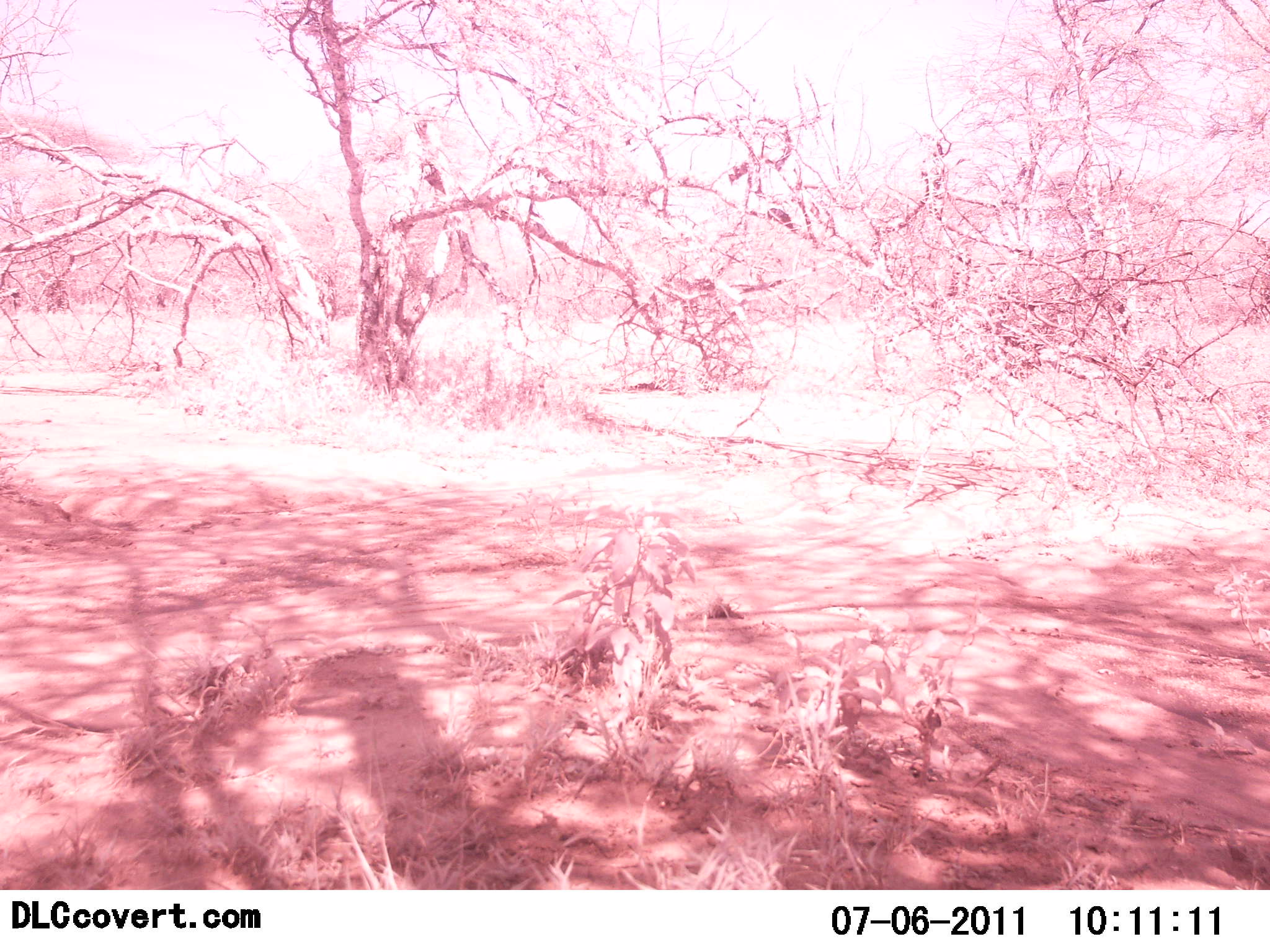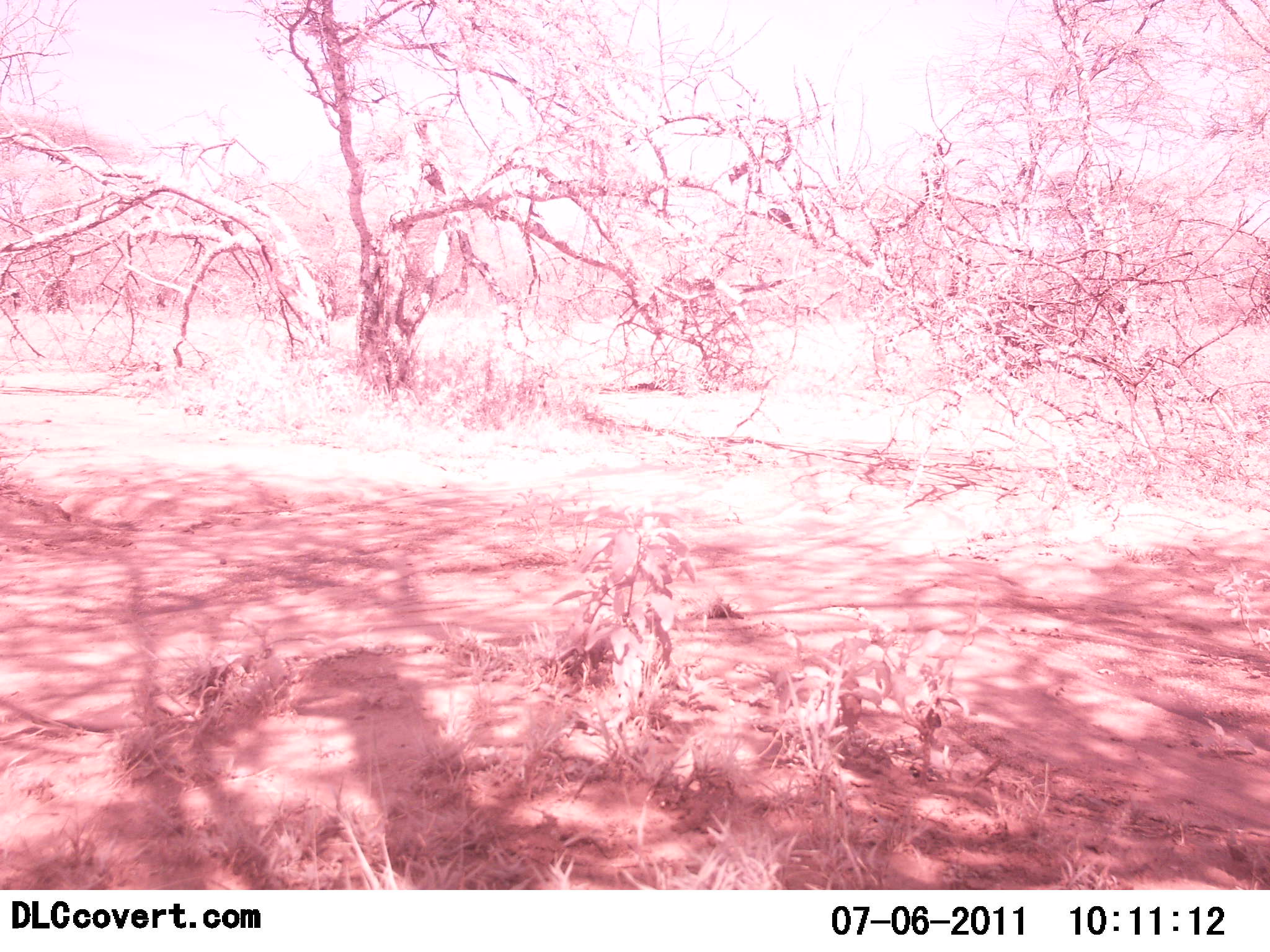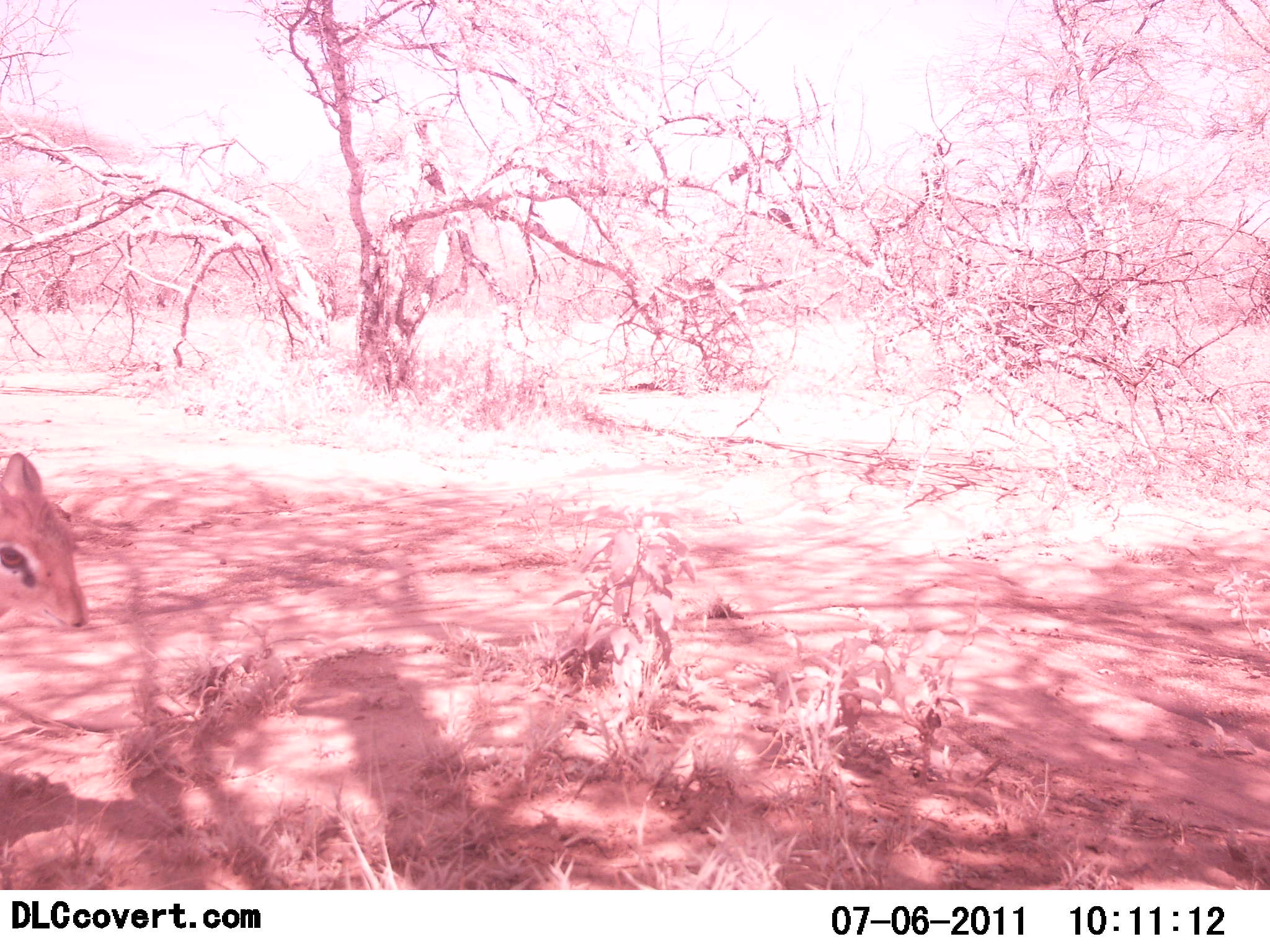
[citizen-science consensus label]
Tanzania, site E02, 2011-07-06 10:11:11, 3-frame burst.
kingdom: Animalia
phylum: Chordata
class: Mammalia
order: Artiodactyla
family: Bovidae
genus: Madoqua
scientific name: Madoqua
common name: dikdik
Dikdik (Madoqua), count 1. Behavior (volunteer vote fractions): standing 13%, resting 0%, moving 87%, interacting 0%. Young present (vote fraction): 0%. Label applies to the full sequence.